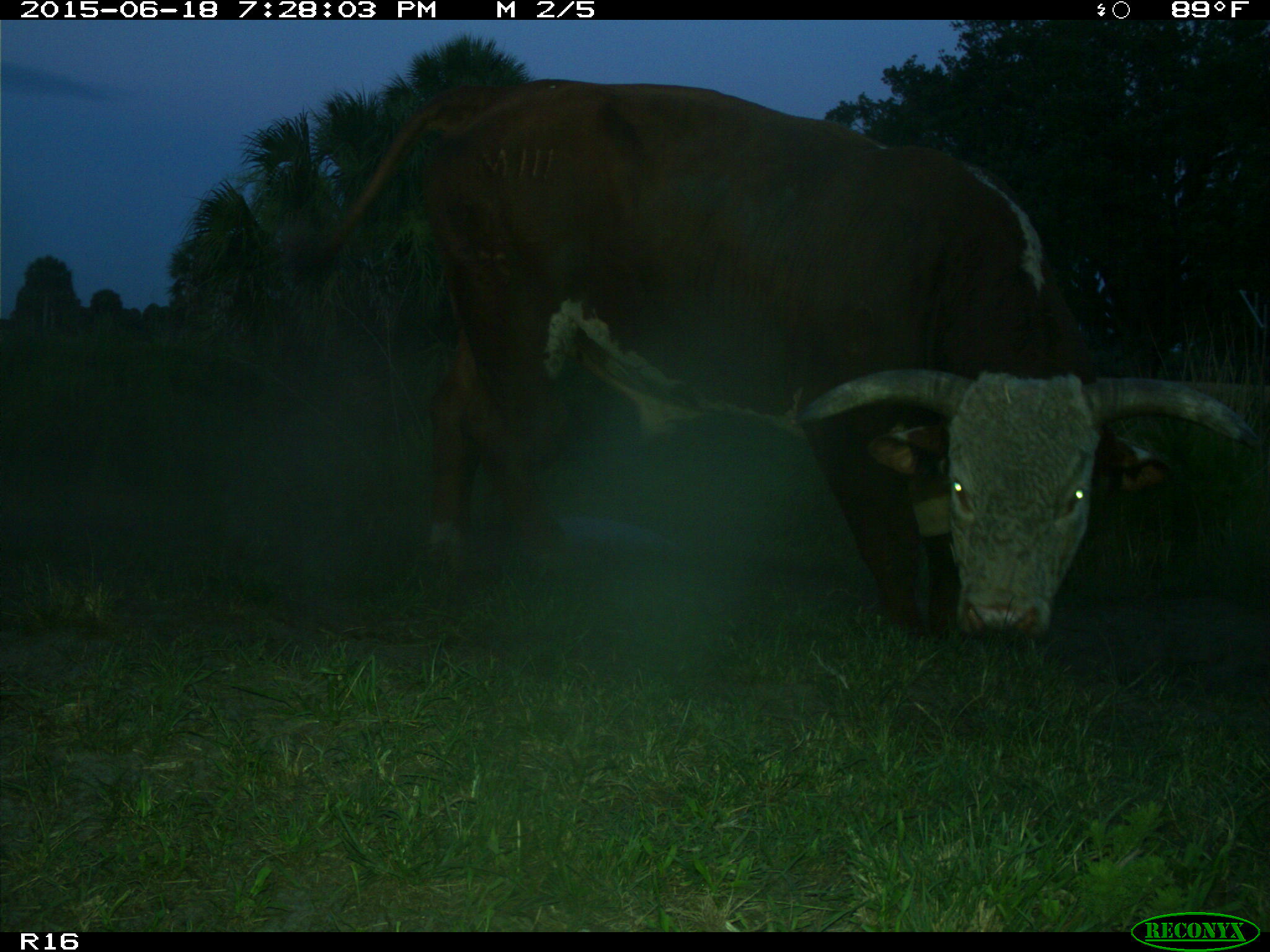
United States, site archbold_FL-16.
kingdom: Animalia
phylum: Chordata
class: Mammalia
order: Artiodactyla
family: Bovidae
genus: Bos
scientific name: Bos taurus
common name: domestic cow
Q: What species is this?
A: Bos taurus (domestic cow).